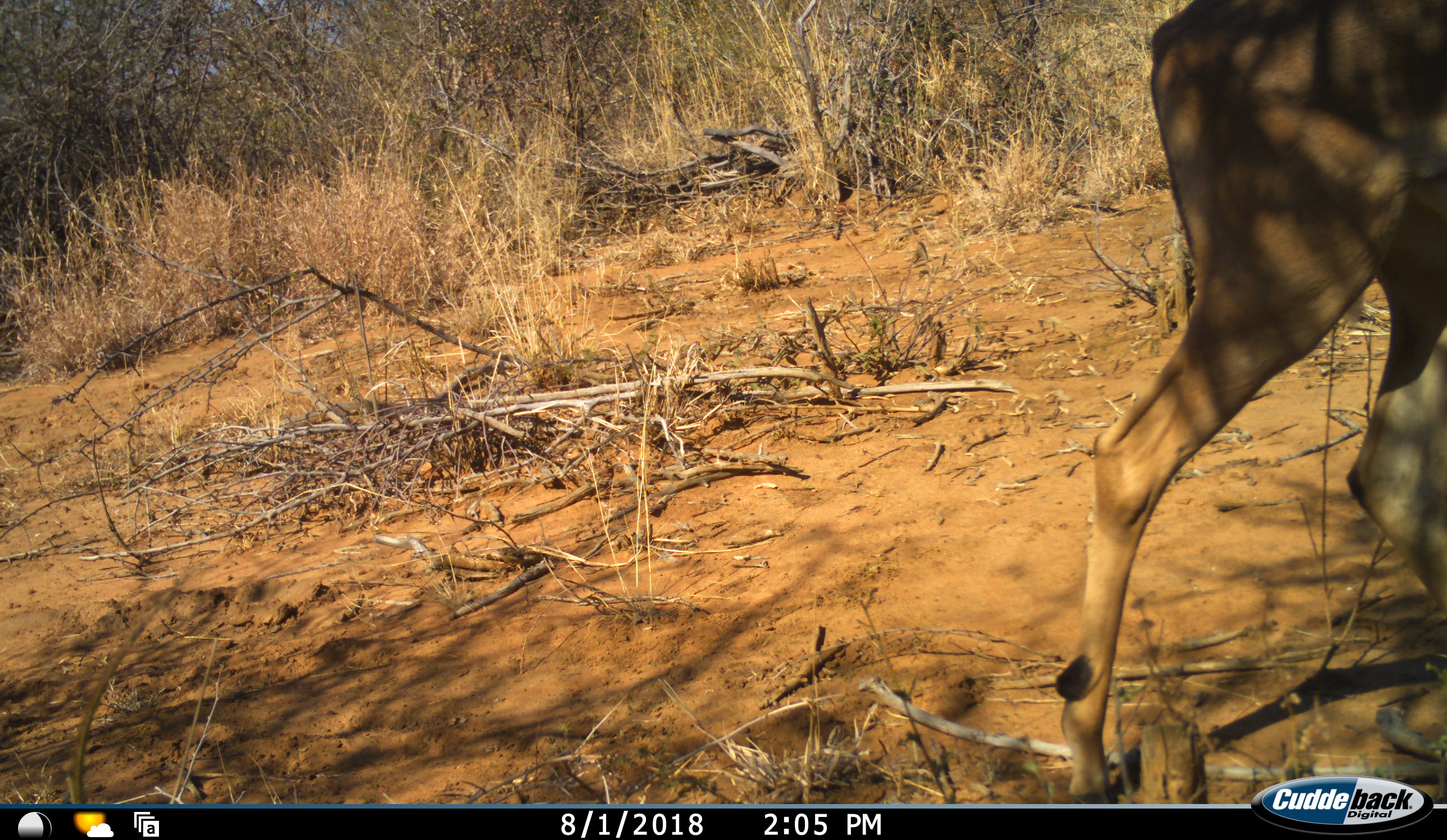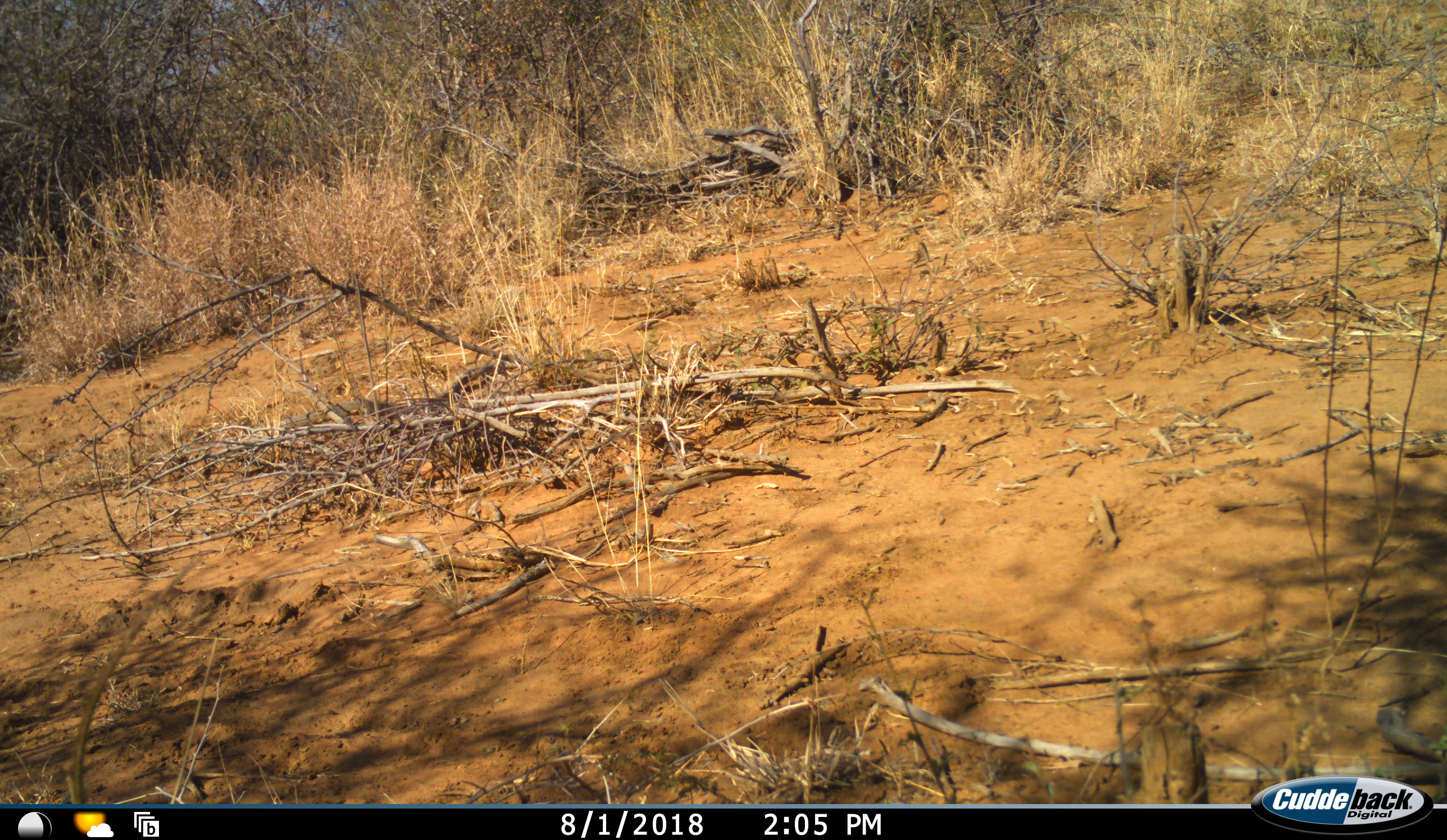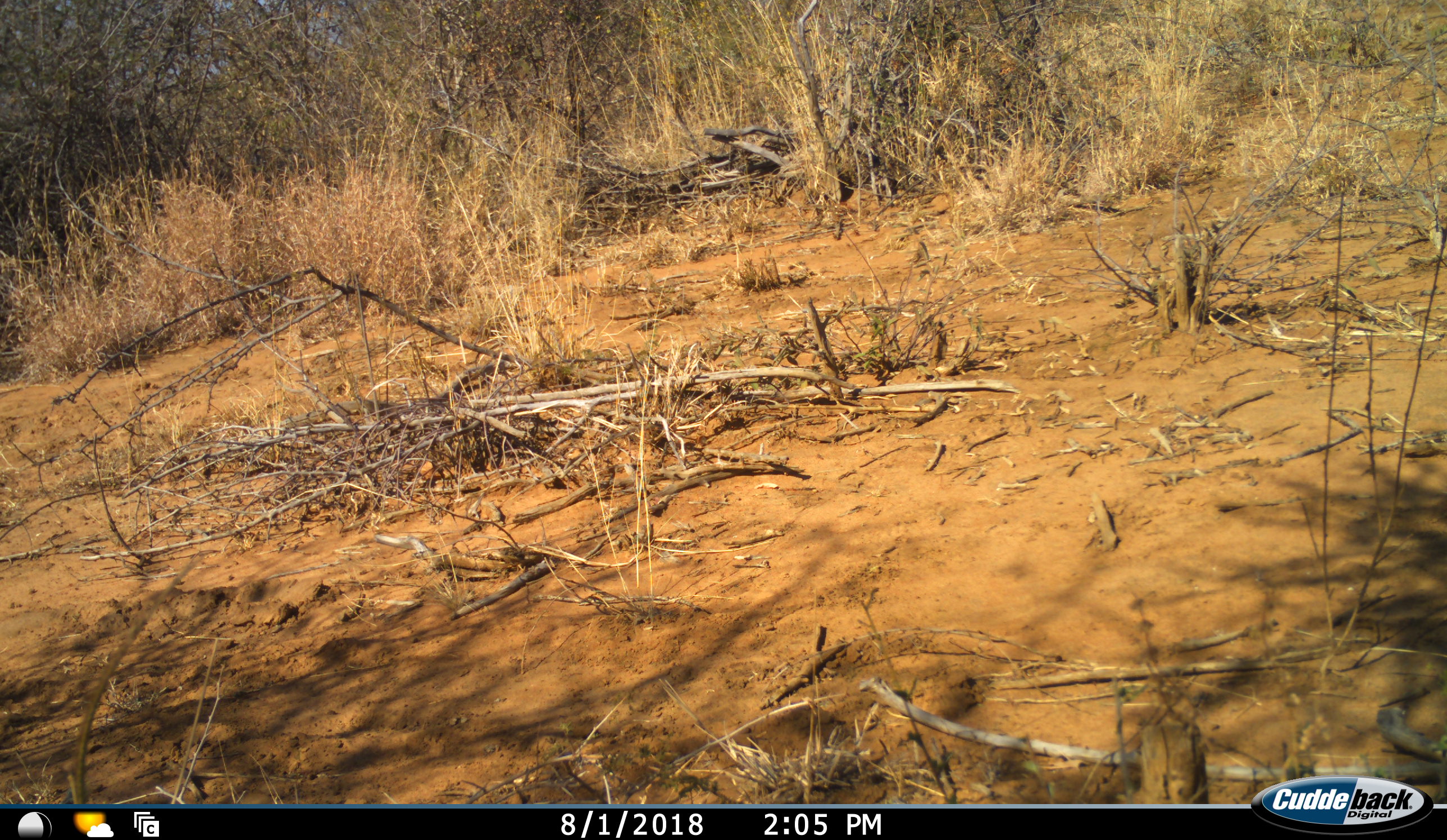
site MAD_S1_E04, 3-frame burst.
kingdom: Animalia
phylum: Chordata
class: Mammalia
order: Artiodactyla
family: Bovidae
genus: Aepyceros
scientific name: Aepyceros melampus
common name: impala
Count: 1.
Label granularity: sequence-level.